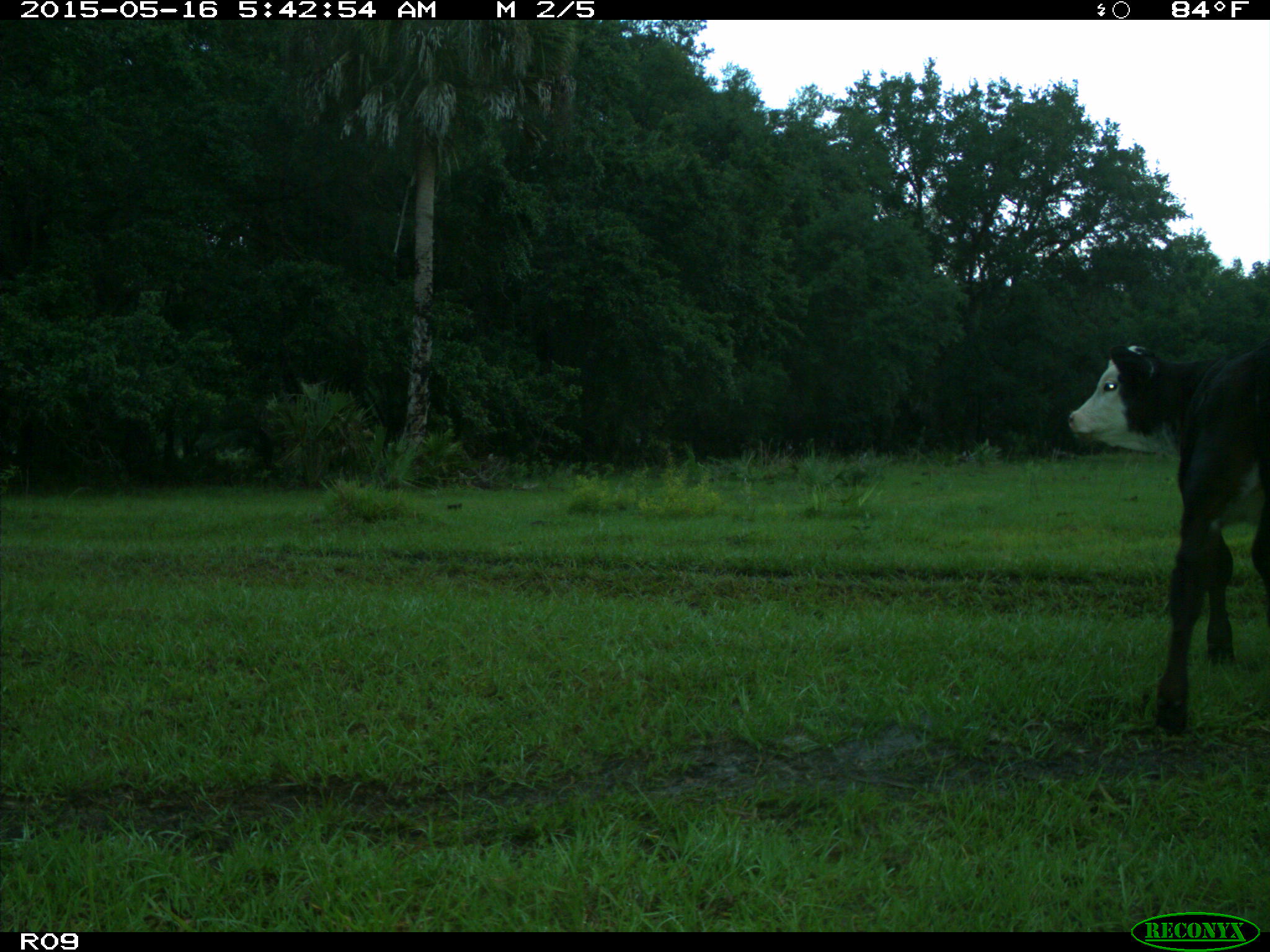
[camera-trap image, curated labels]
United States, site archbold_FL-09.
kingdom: Animalia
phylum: Chordata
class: Mammalia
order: Artiodactyla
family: Bovidae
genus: Bos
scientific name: Bos taurus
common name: domestic cow